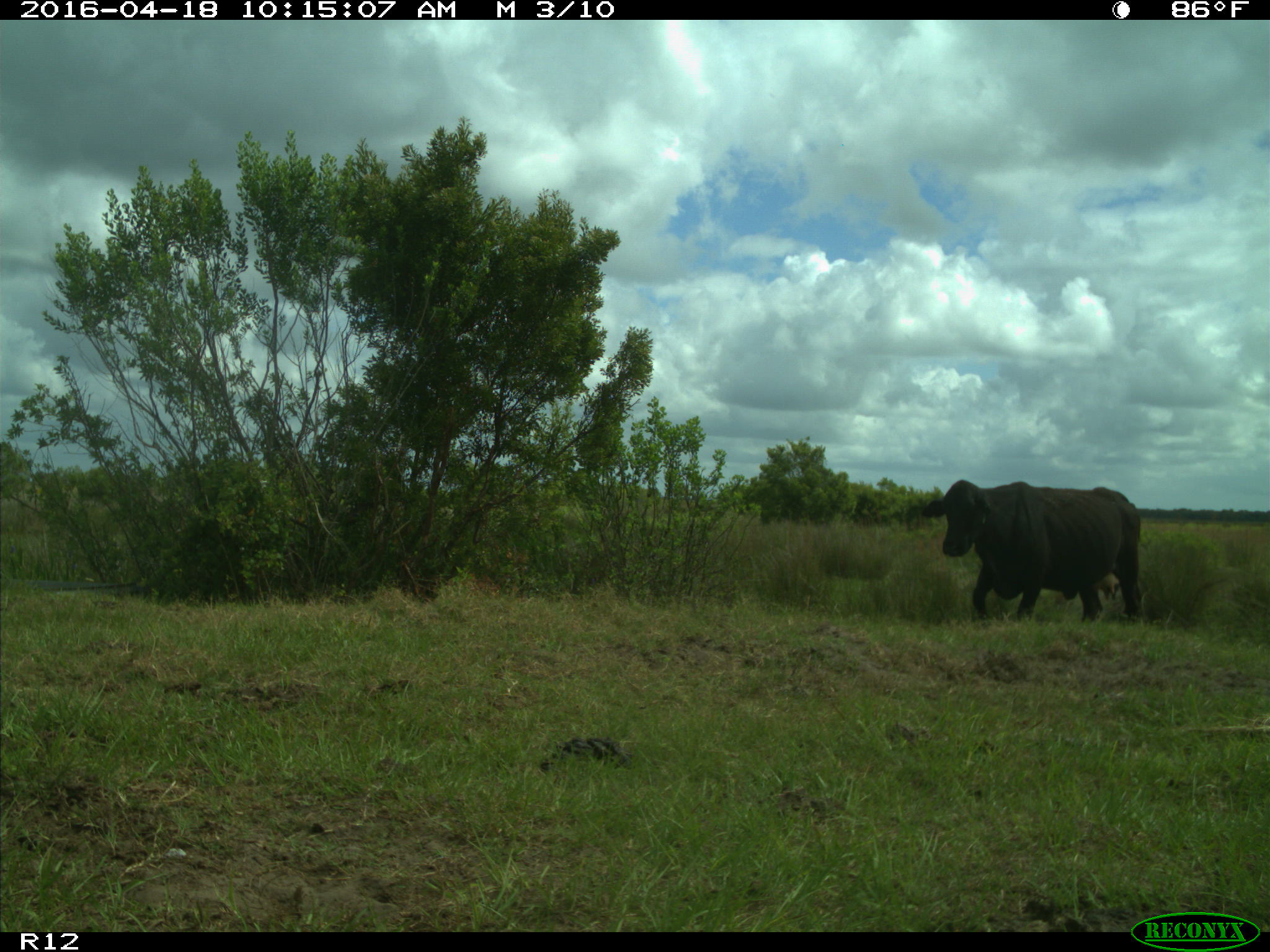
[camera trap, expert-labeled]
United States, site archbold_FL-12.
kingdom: Animalia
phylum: Chordata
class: Mammalia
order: Artiodactyla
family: Bovidae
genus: Bos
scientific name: Bos taurus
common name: domestic cow